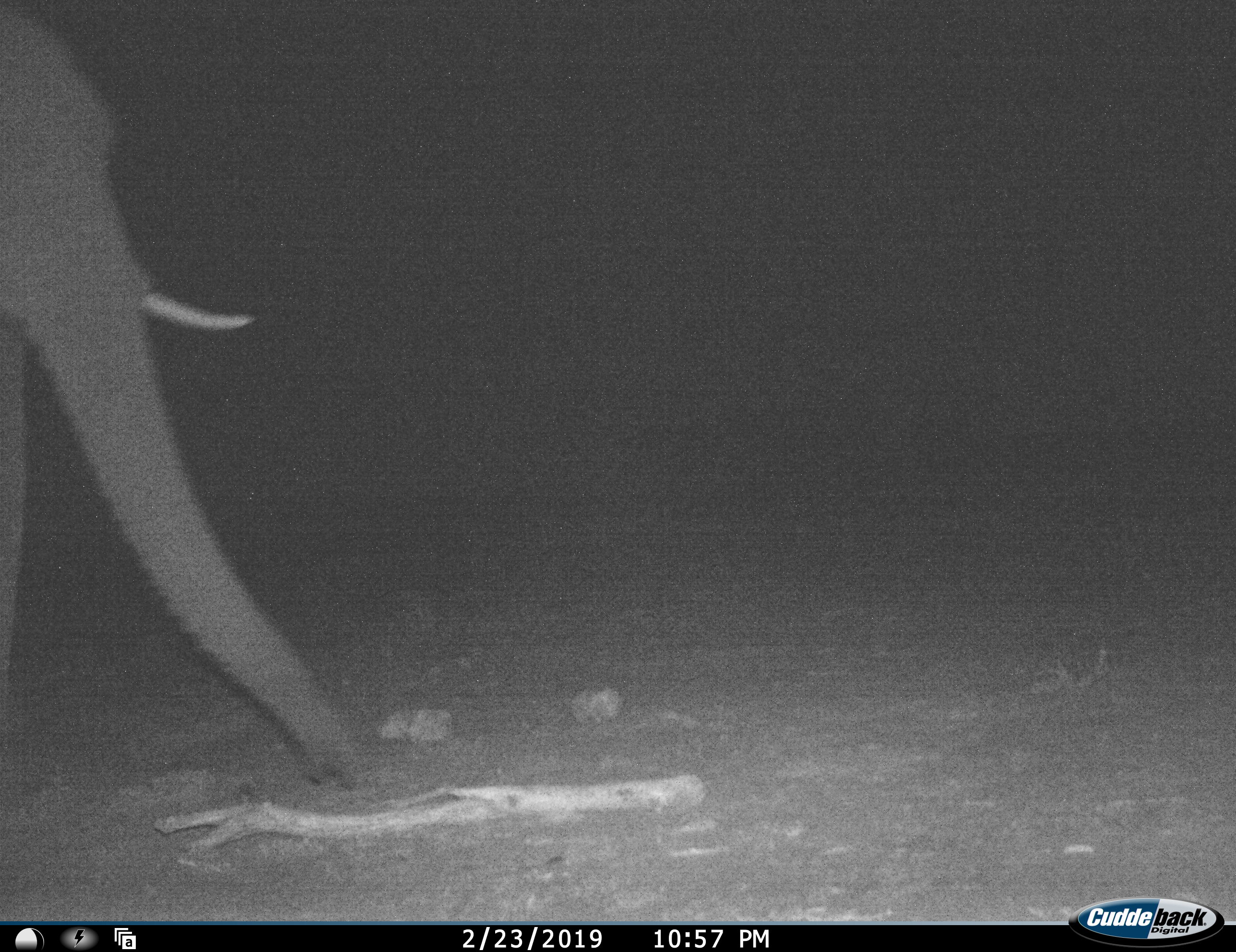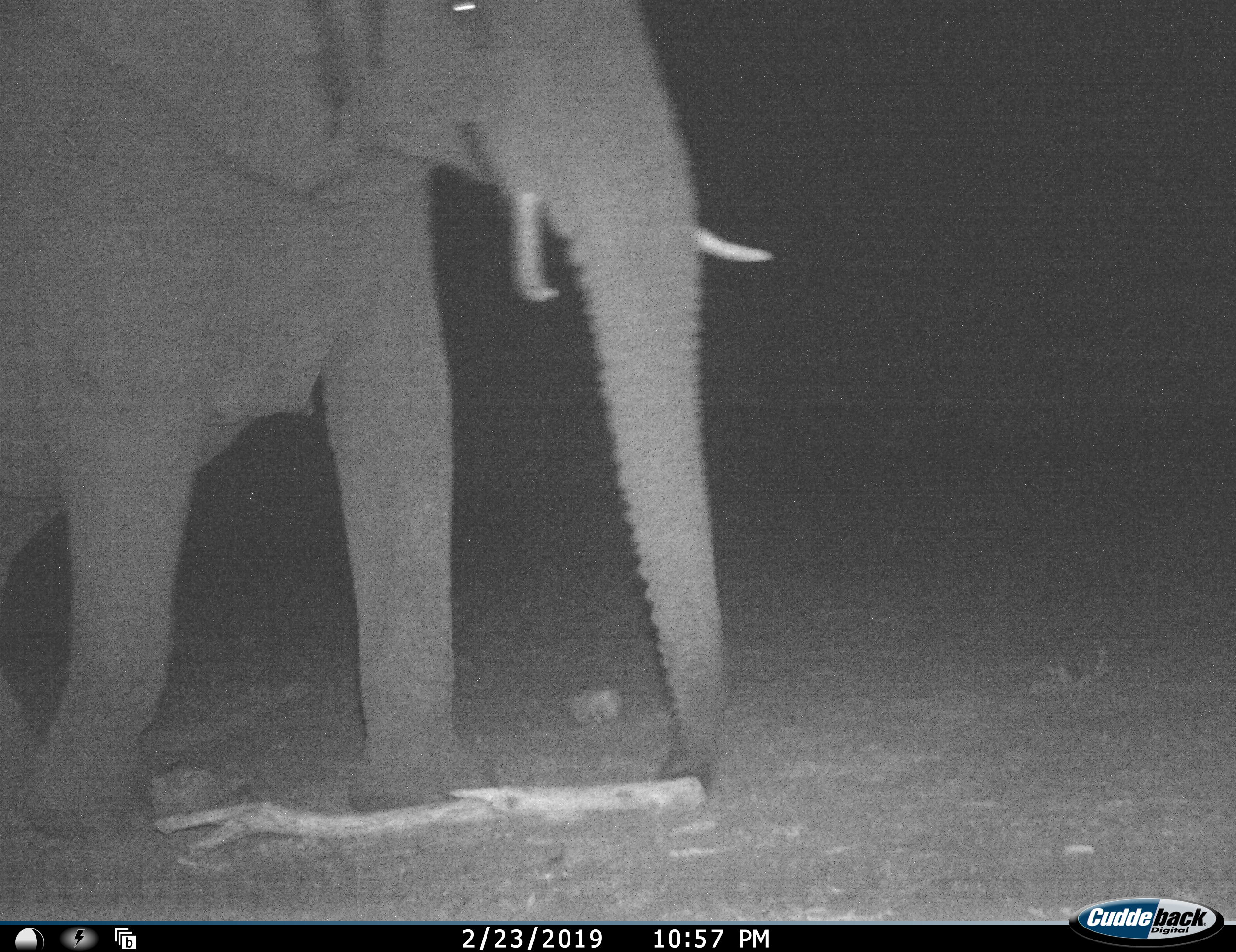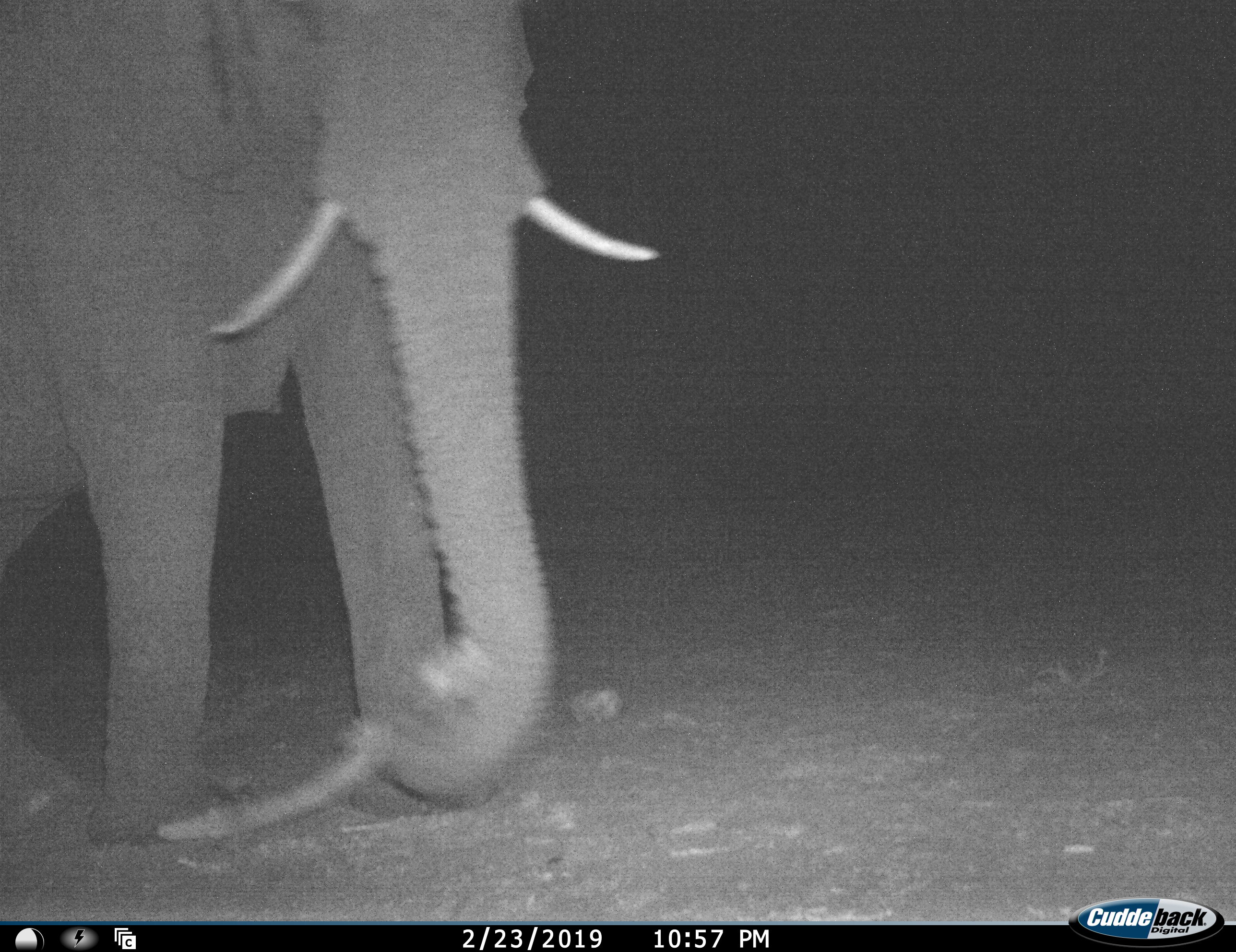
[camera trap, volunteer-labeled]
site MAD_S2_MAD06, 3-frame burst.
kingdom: Animalia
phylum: Chordata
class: Mammalia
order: Proboscidea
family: Elephantidae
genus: Loxodonta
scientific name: Loxodonta africana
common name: african bush elephant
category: elephant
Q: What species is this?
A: Elephant (african bush elephant) (Loxodonta africana).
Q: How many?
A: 1.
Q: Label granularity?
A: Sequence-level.